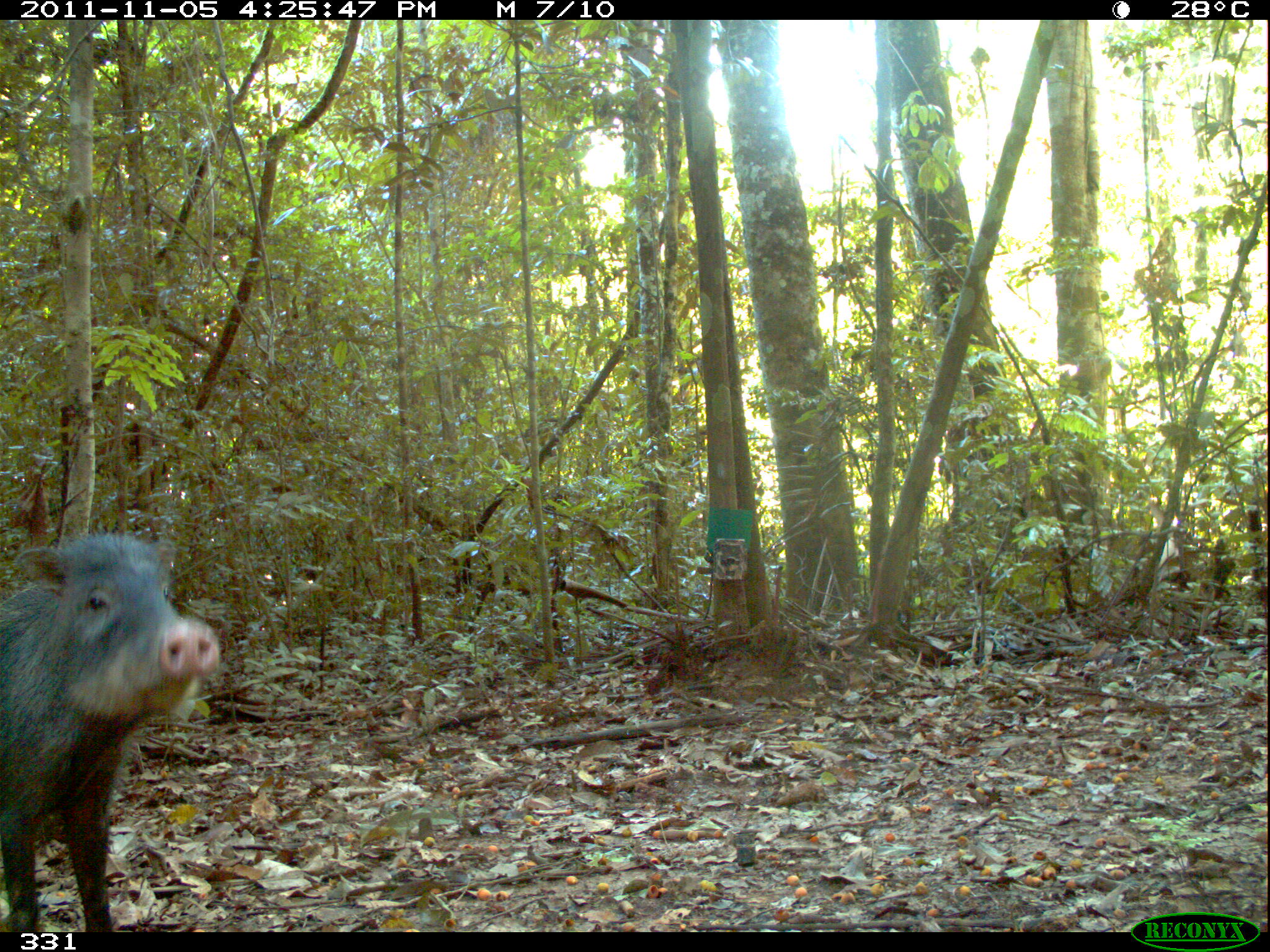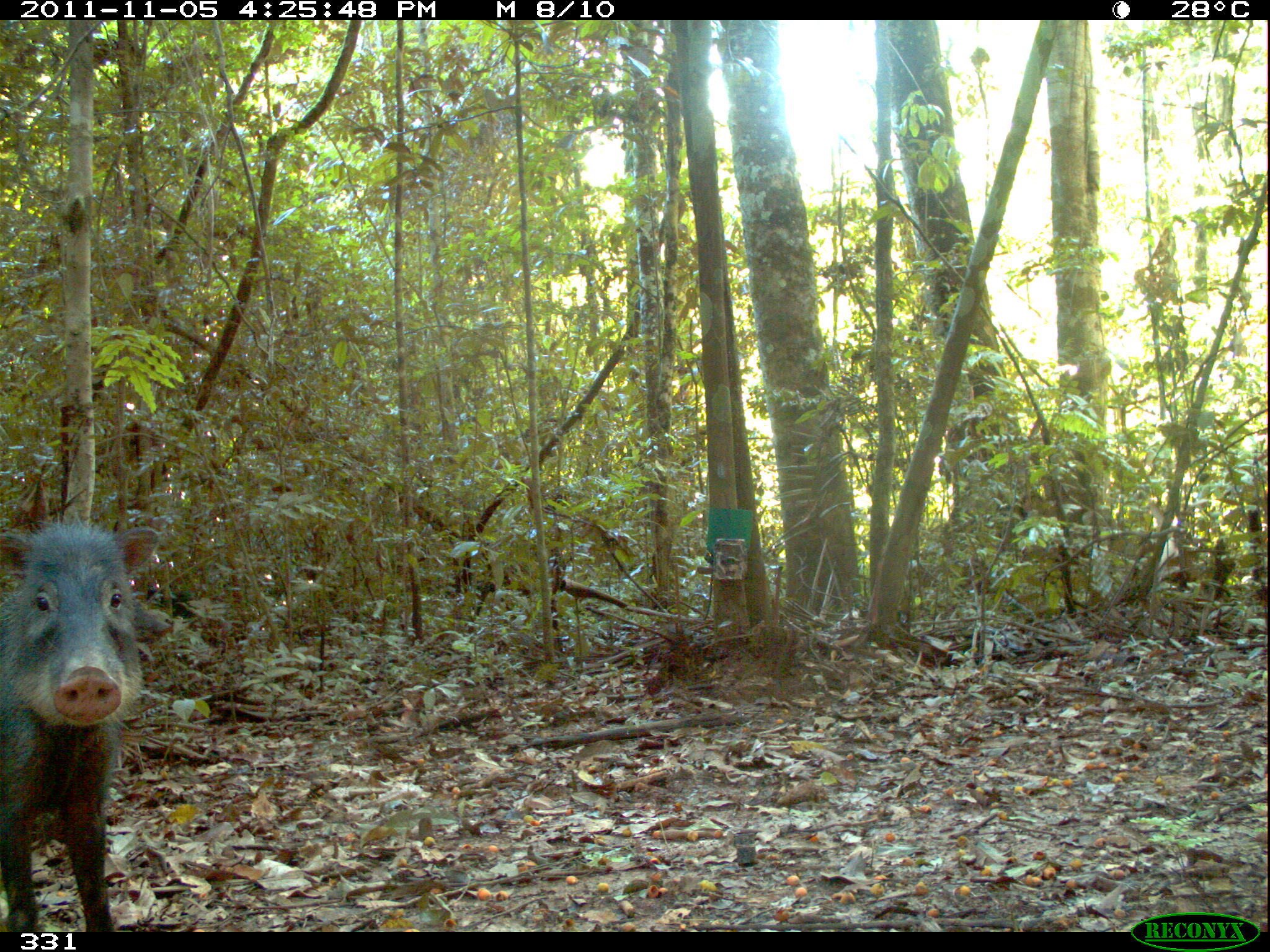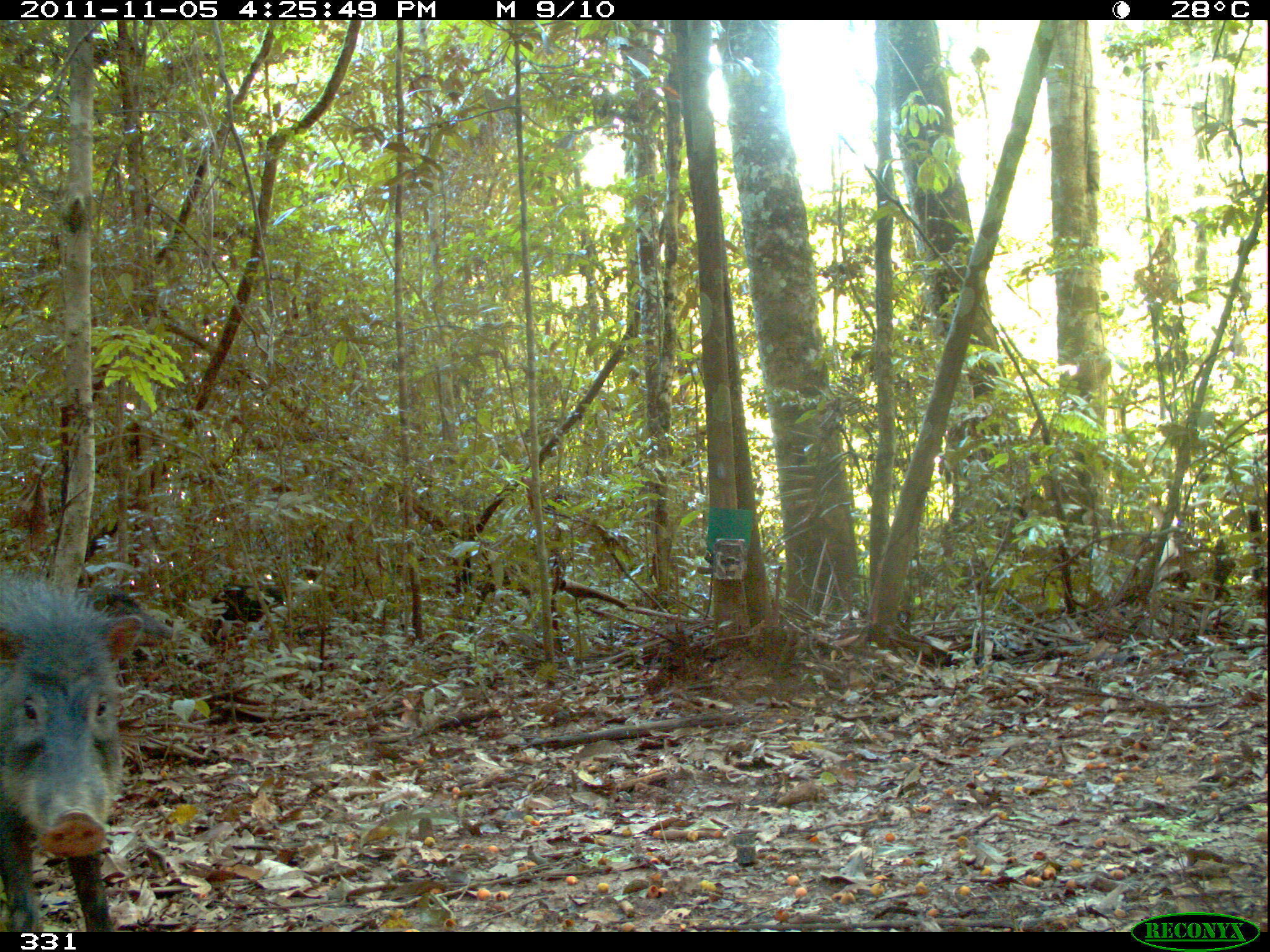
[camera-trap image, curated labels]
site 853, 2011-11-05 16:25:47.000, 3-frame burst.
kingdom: Animalia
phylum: Chordata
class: Mammalia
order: Artiodactyla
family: Tayassuidae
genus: Tayassu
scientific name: Tayassu pecari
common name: white-lipped peccary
Tayassu pecari (white-lipped peccary).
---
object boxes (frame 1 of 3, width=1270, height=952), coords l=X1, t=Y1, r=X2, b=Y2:
tayassu pecari: l=0, t=534, r=219, b=931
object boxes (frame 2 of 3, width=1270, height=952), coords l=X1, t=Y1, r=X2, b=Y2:
tayassu pecari: l=0, t=520, r=161, b=932; l=133, t=597, r=172, b=639; l=148, t=588, r=195, b=620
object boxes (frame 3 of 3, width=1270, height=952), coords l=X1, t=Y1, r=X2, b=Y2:
tayassu pecari: l=0, t=563, r=145, b=931; l=82, t=583, r=172, b=639; l=206, t=584, r=288, b=644